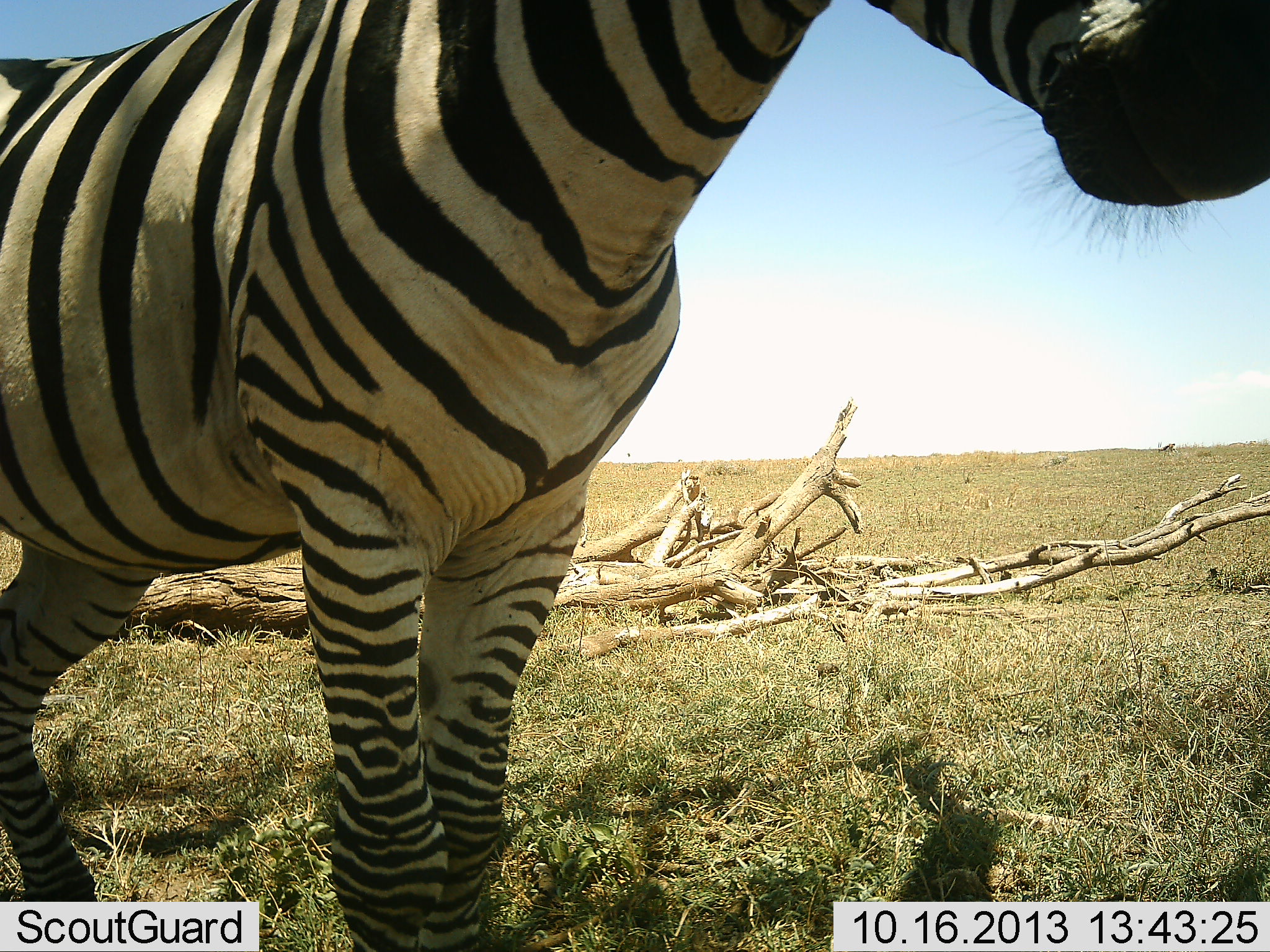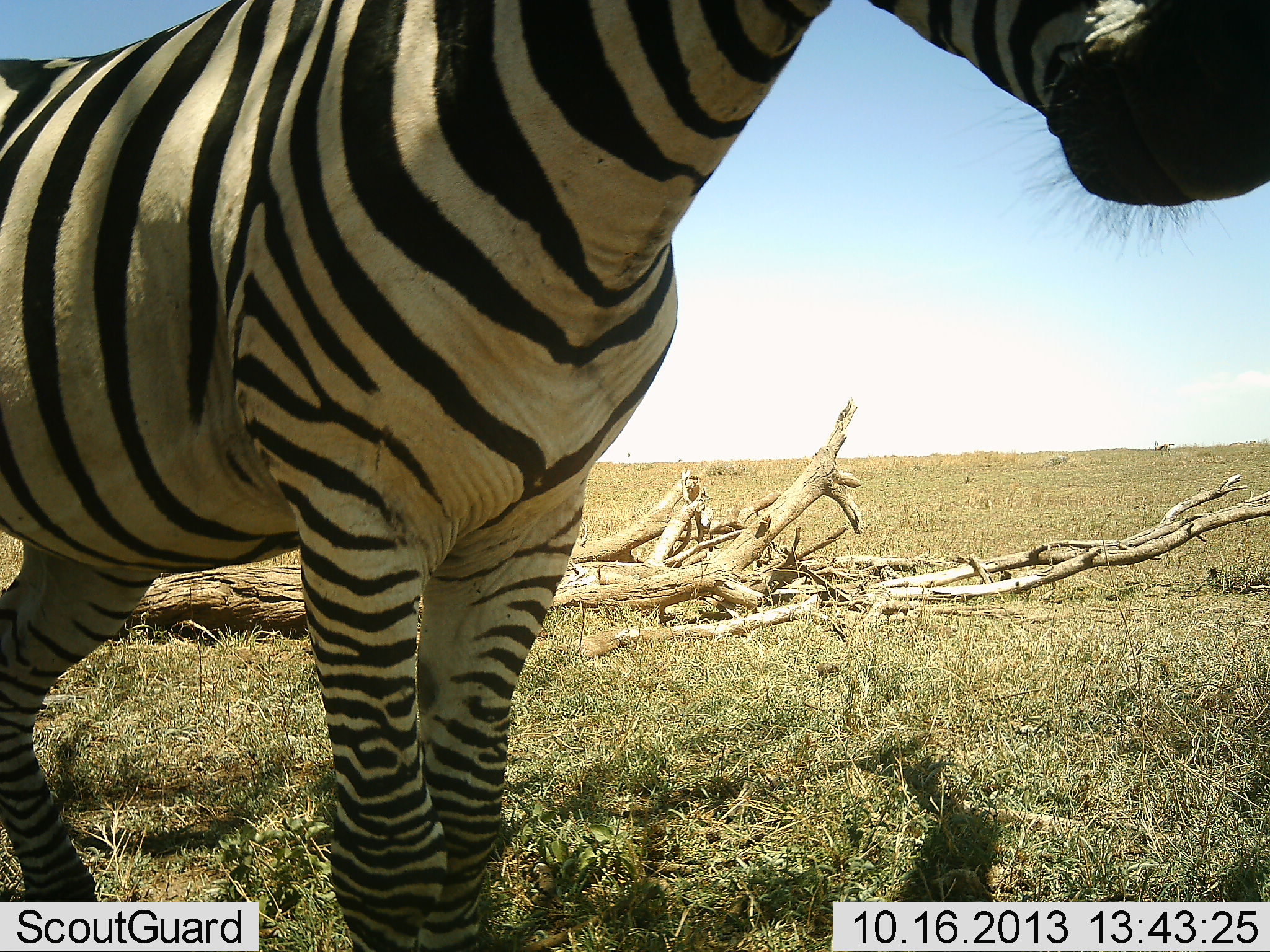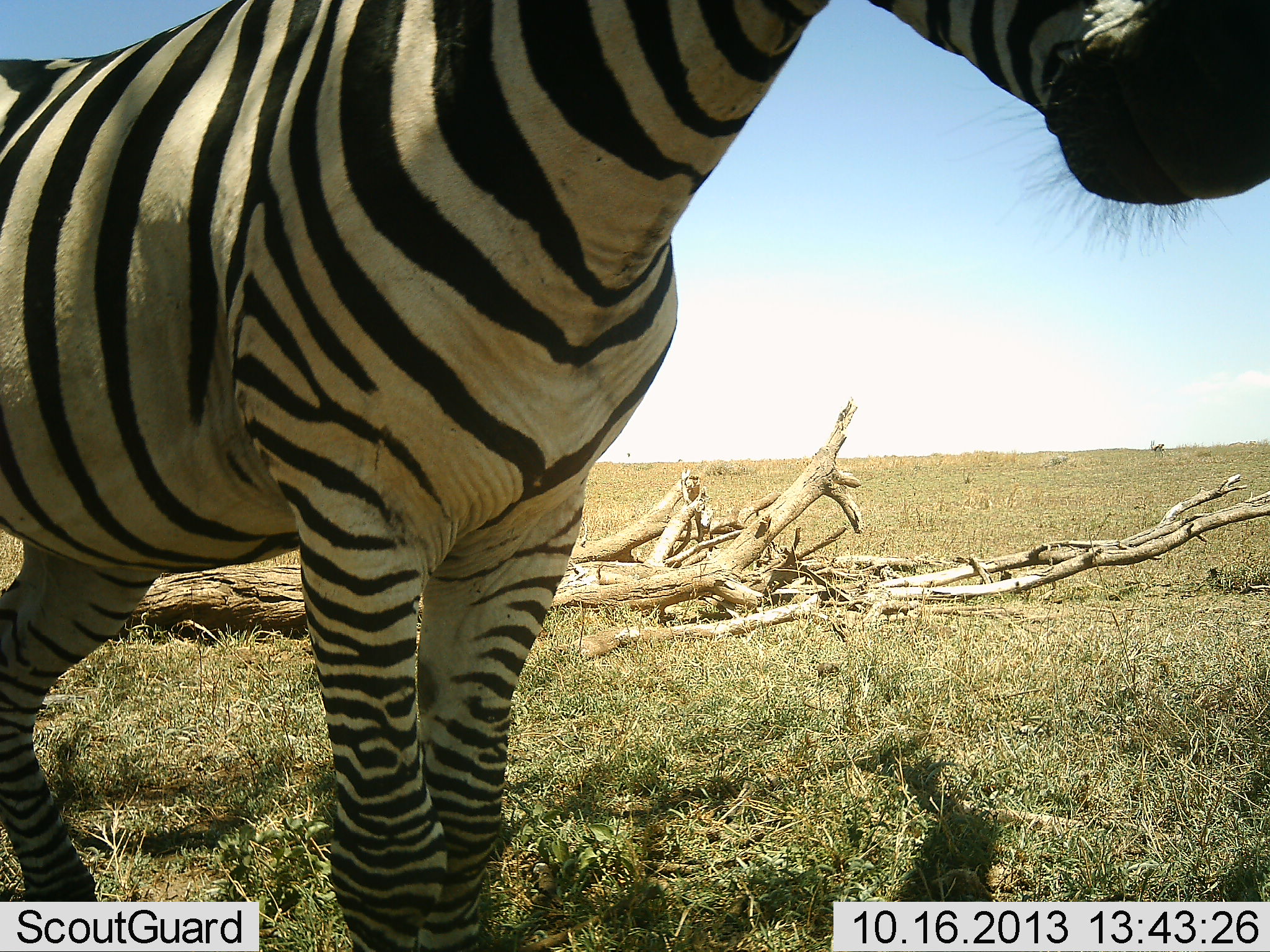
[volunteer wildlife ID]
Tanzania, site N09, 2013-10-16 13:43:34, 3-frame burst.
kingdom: Animalia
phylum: Chordata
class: Mammalia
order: Perissodactyla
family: Equidae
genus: Equus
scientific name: Equus quagga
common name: plains zebra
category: zebra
Zebra (plains zebra) (Equus quagga), count 1. Behavior (volunteer vote fractions): standing 95%, resting 0%, moving 9%, interacting 5%. Young present (vote fraction): 0%. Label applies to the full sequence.